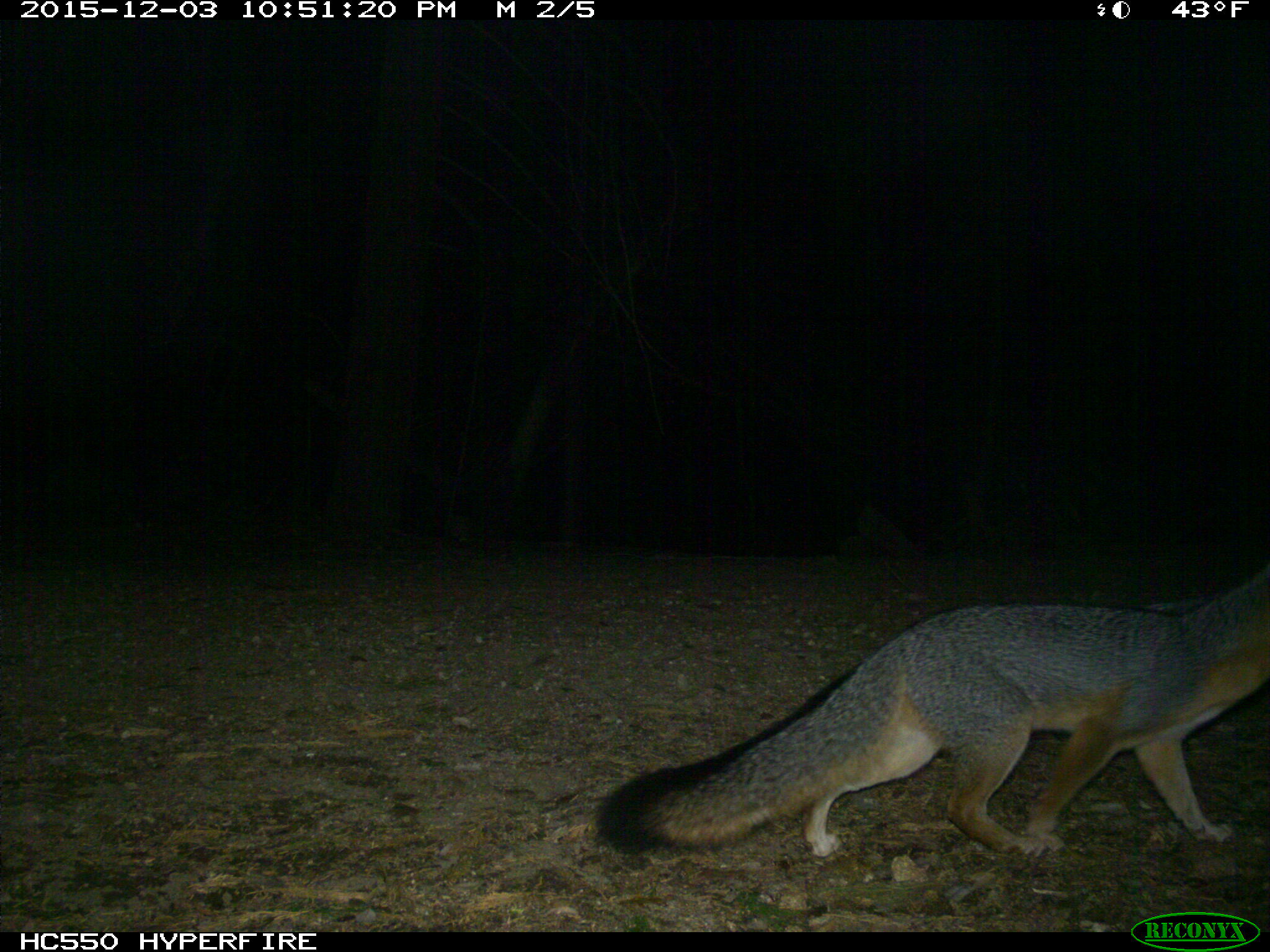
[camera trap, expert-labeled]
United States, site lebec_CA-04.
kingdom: Animalia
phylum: Chordata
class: Mammalia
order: Carnivora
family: Canidae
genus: Urocyon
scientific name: Urocyon cinereoargenteus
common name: gray fox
Urocyon cinereoargenteus (gray fox).